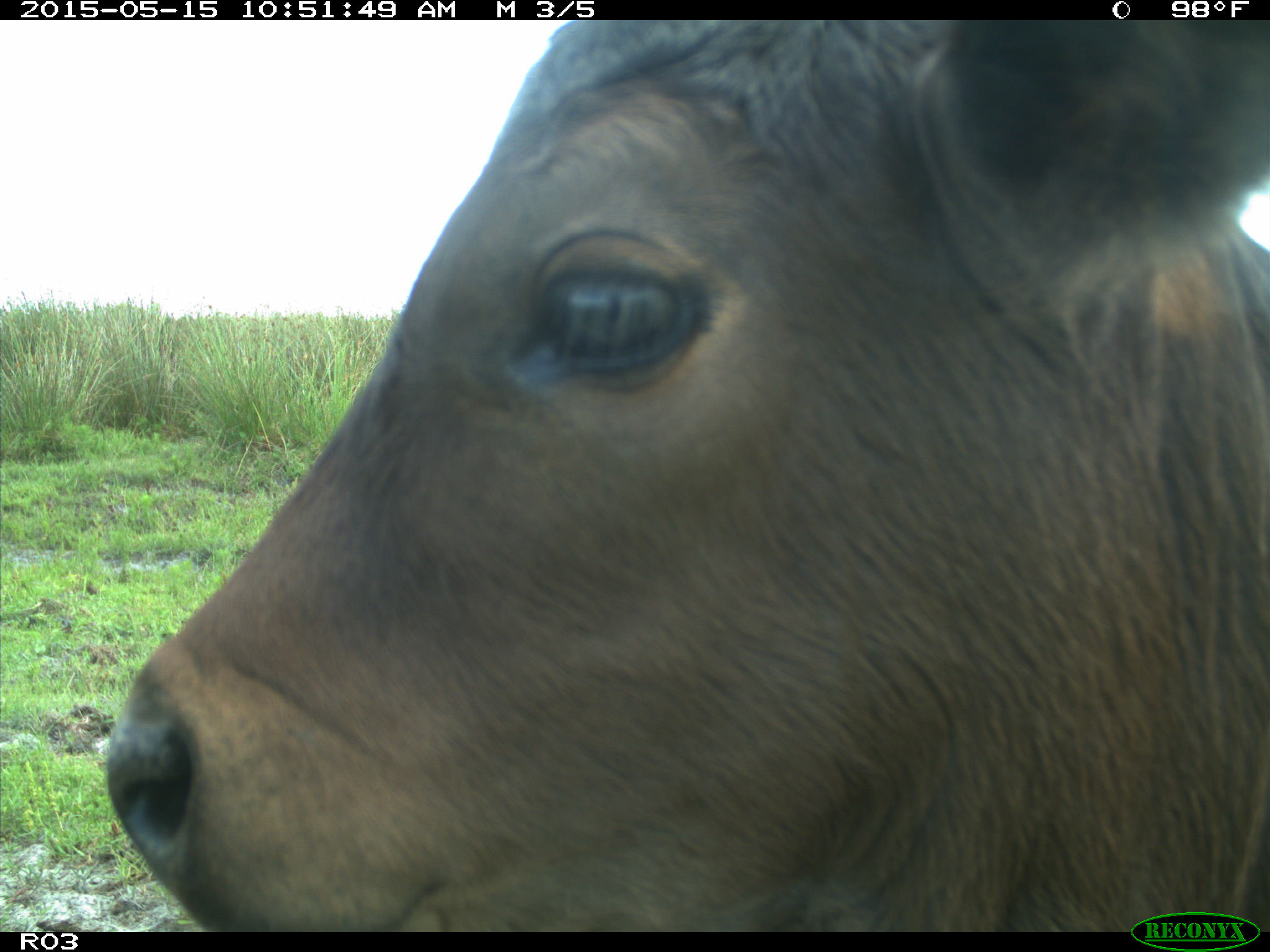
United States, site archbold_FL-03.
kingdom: Animalia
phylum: Chordata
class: Mammalia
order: Artiodactyla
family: Bovidae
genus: Bos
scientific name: Bos taurus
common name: domestic cow